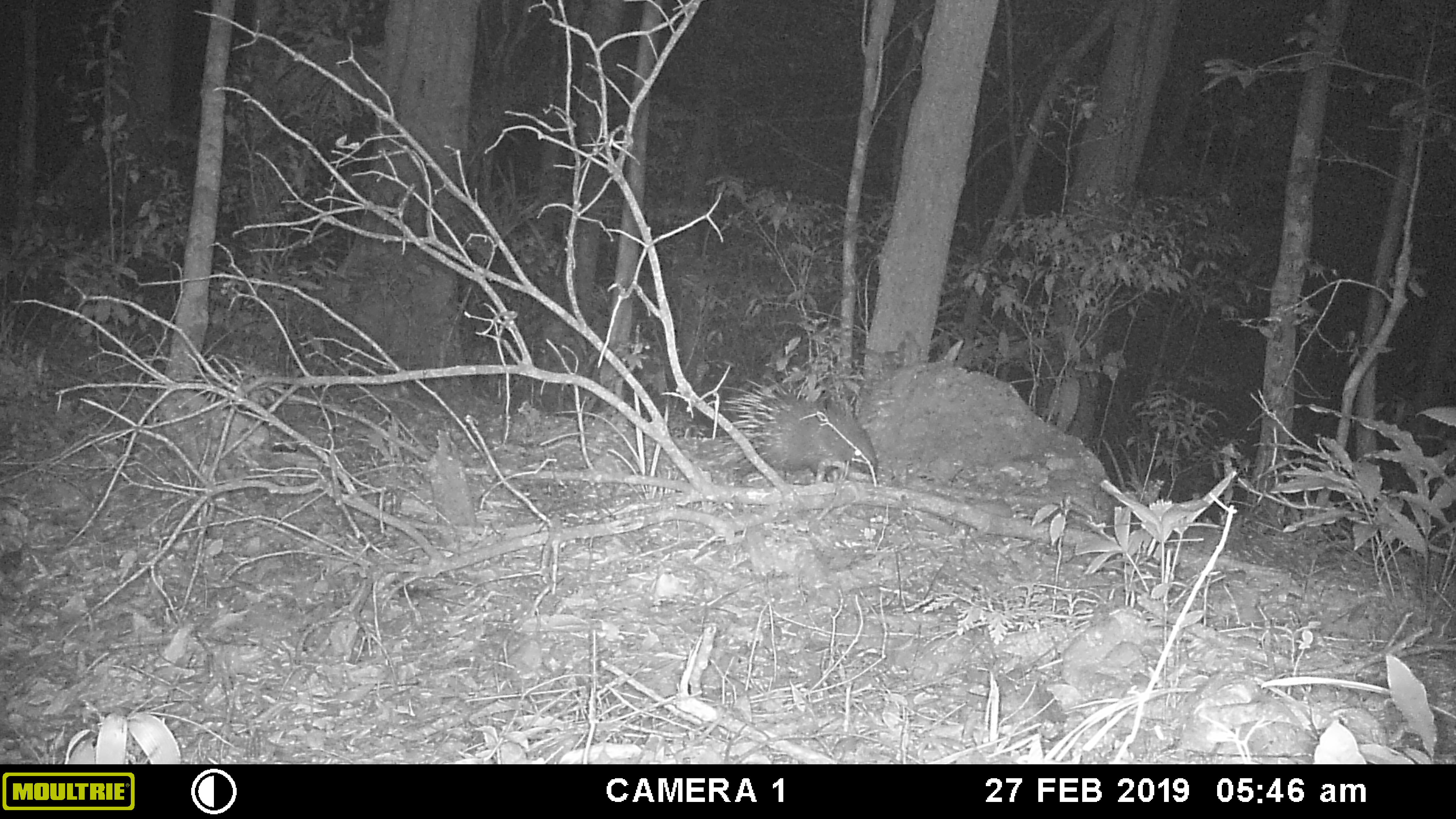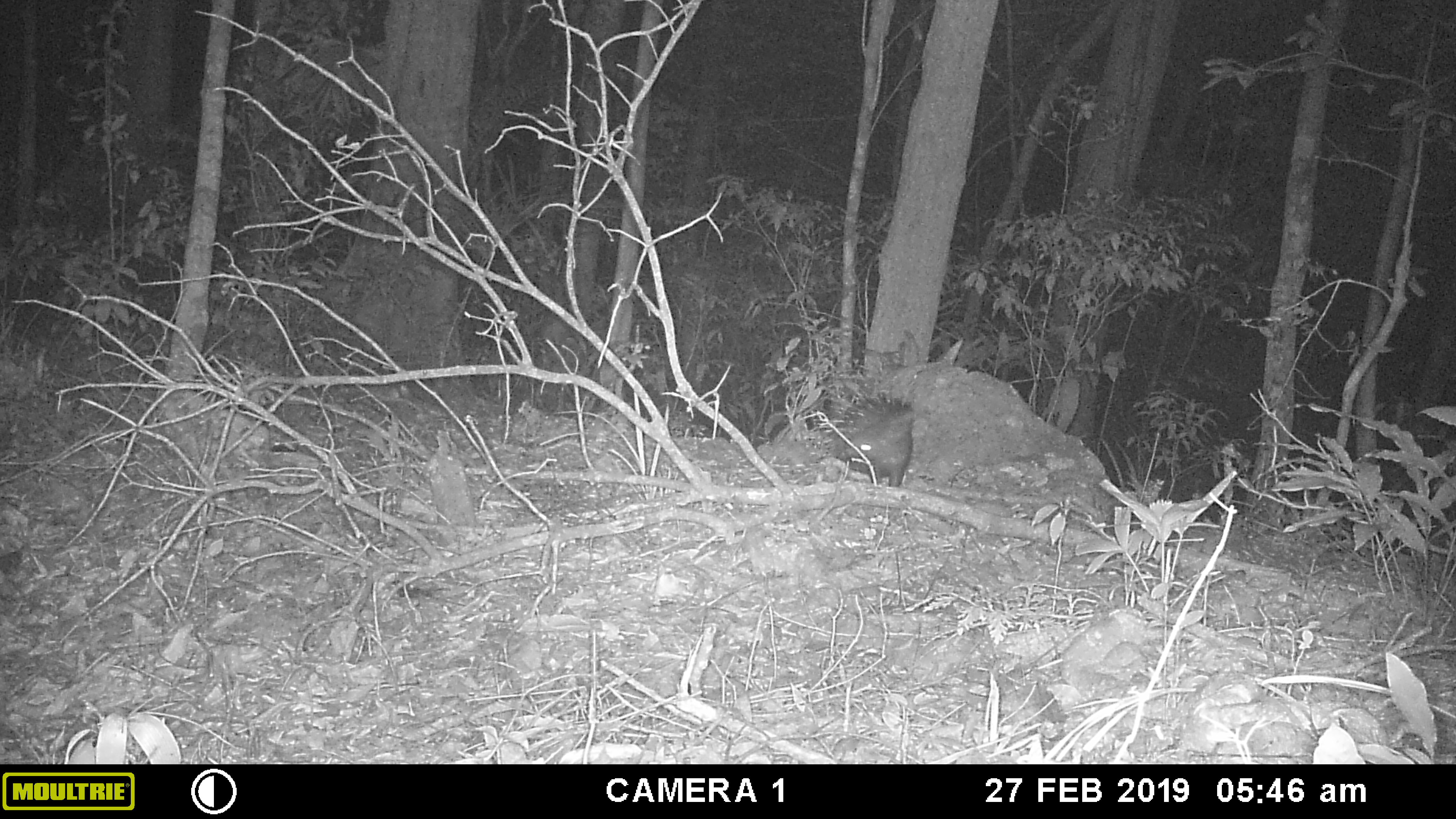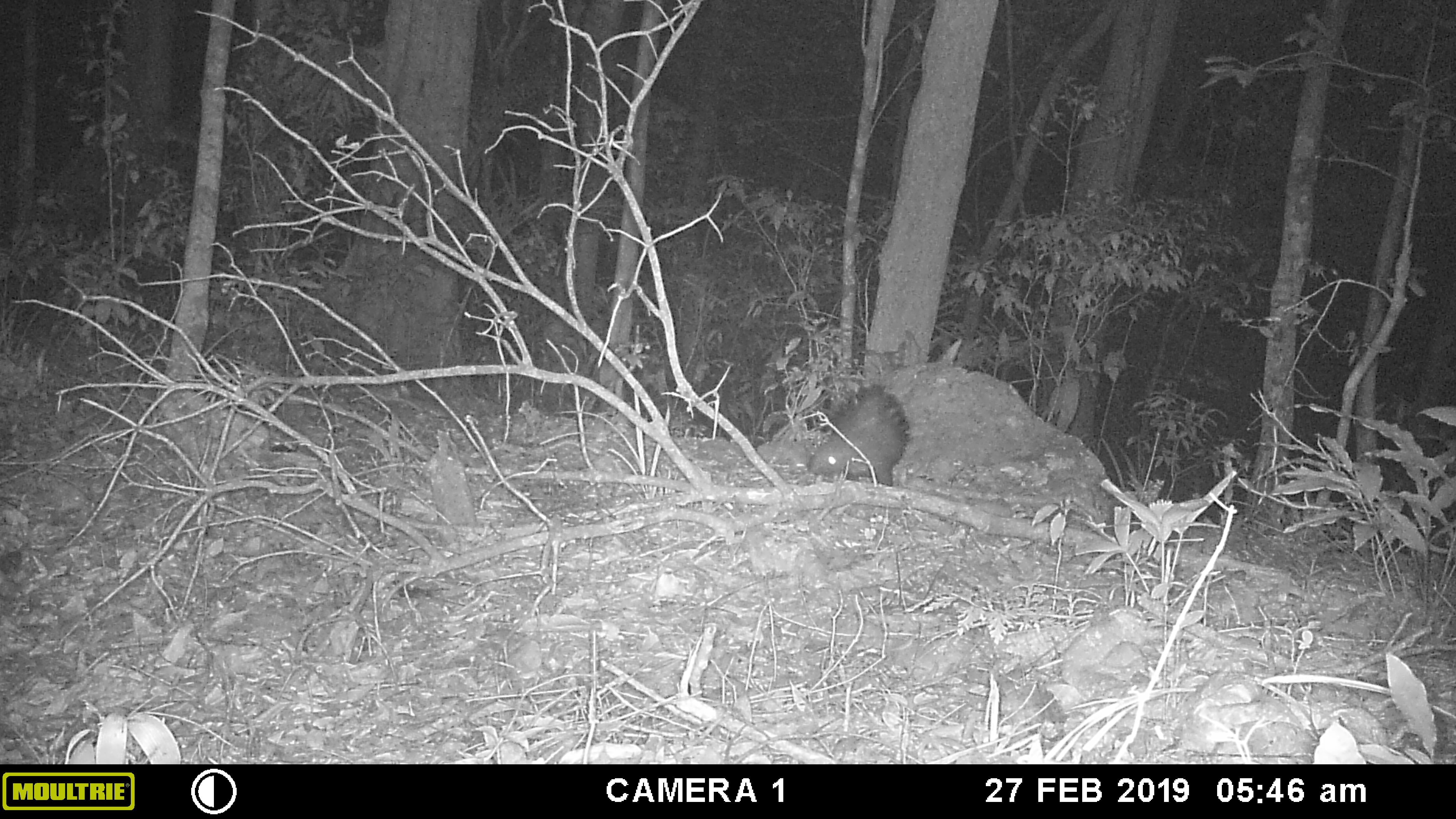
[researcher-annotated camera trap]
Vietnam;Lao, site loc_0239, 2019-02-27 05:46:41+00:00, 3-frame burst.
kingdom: Animalia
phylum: Chordata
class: Mammalia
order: Rodentia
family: Hystricidae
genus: Hystrix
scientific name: Hystrix brachyura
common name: malayan porcupine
Malayan porcupine (Hystrix brachyura). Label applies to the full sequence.